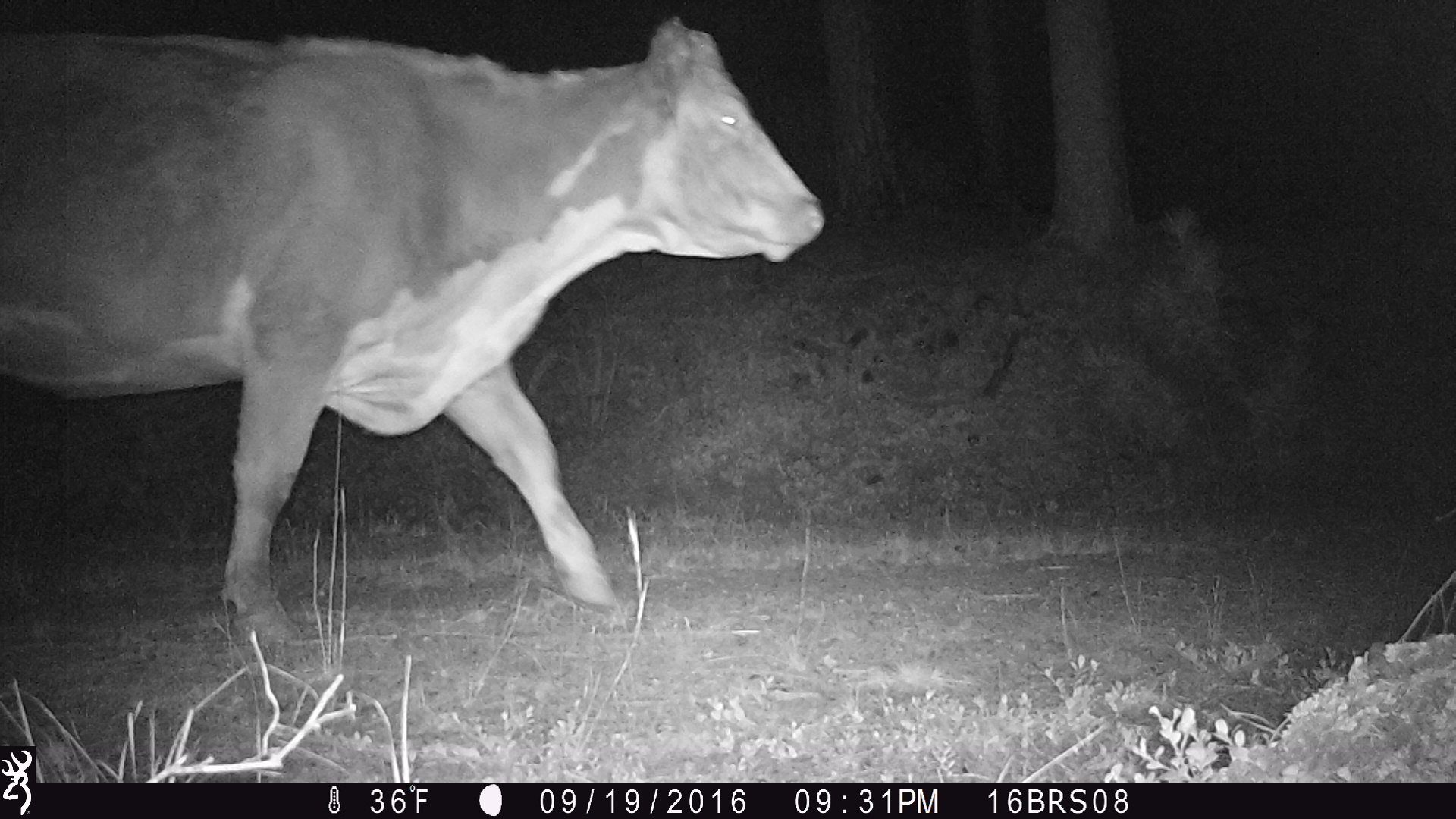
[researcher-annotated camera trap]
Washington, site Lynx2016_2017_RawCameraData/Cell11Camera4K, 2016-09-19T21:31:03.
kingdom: Animalia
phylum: Chordata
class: Mammalia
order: Artiodactyla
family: Bovidae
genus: Bos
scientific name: Bos taurus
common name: domestic cattle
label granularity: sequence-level